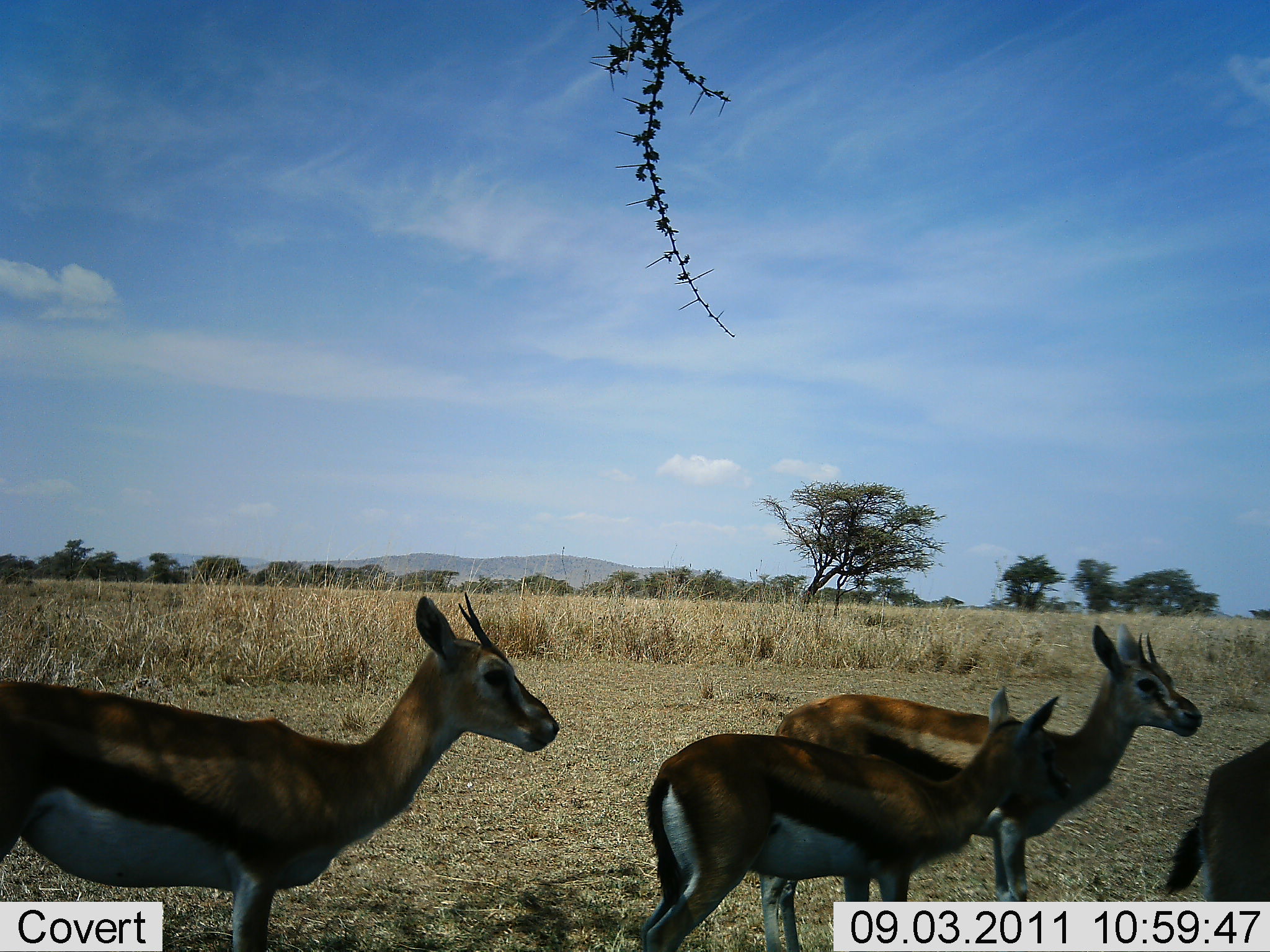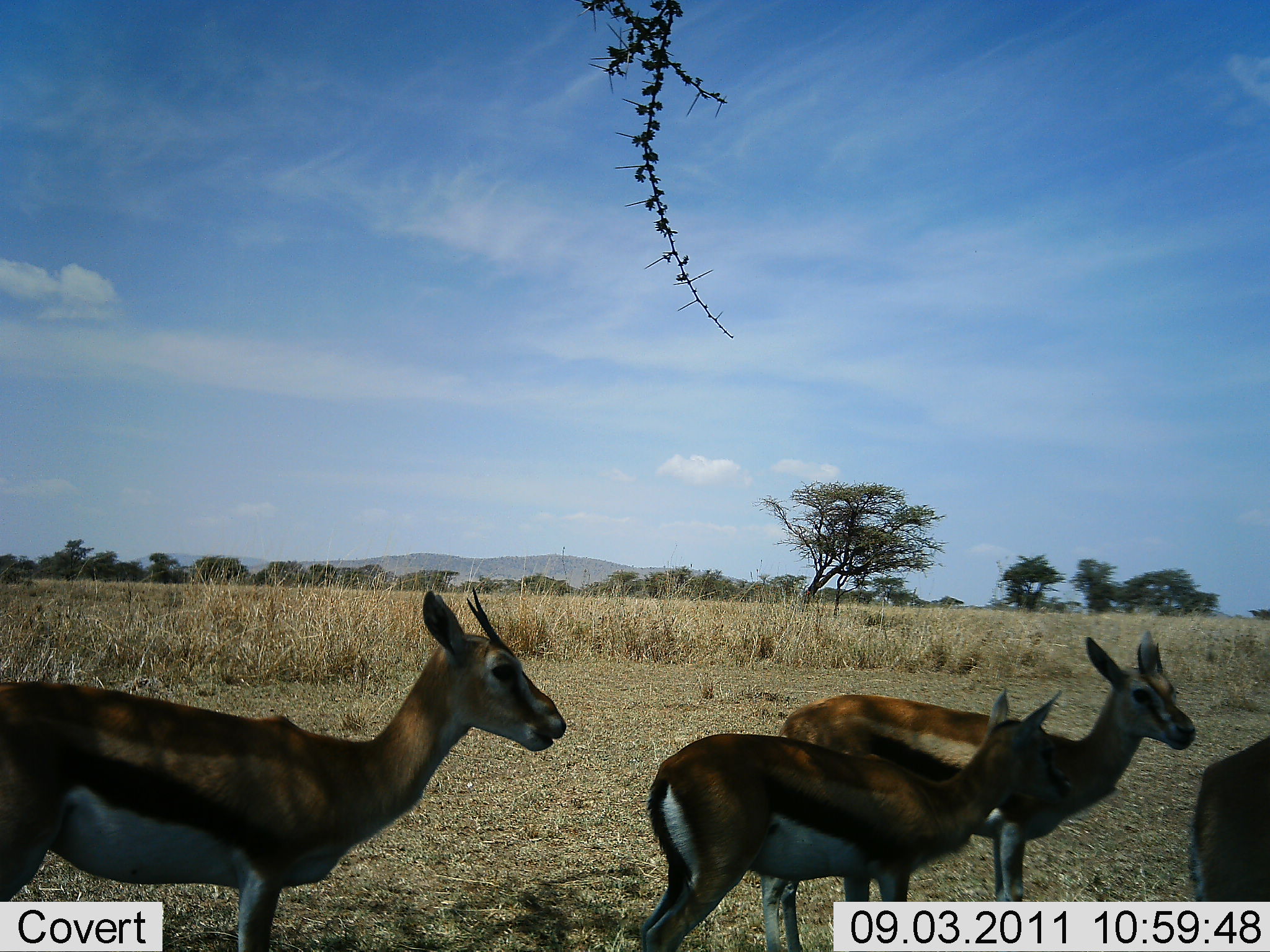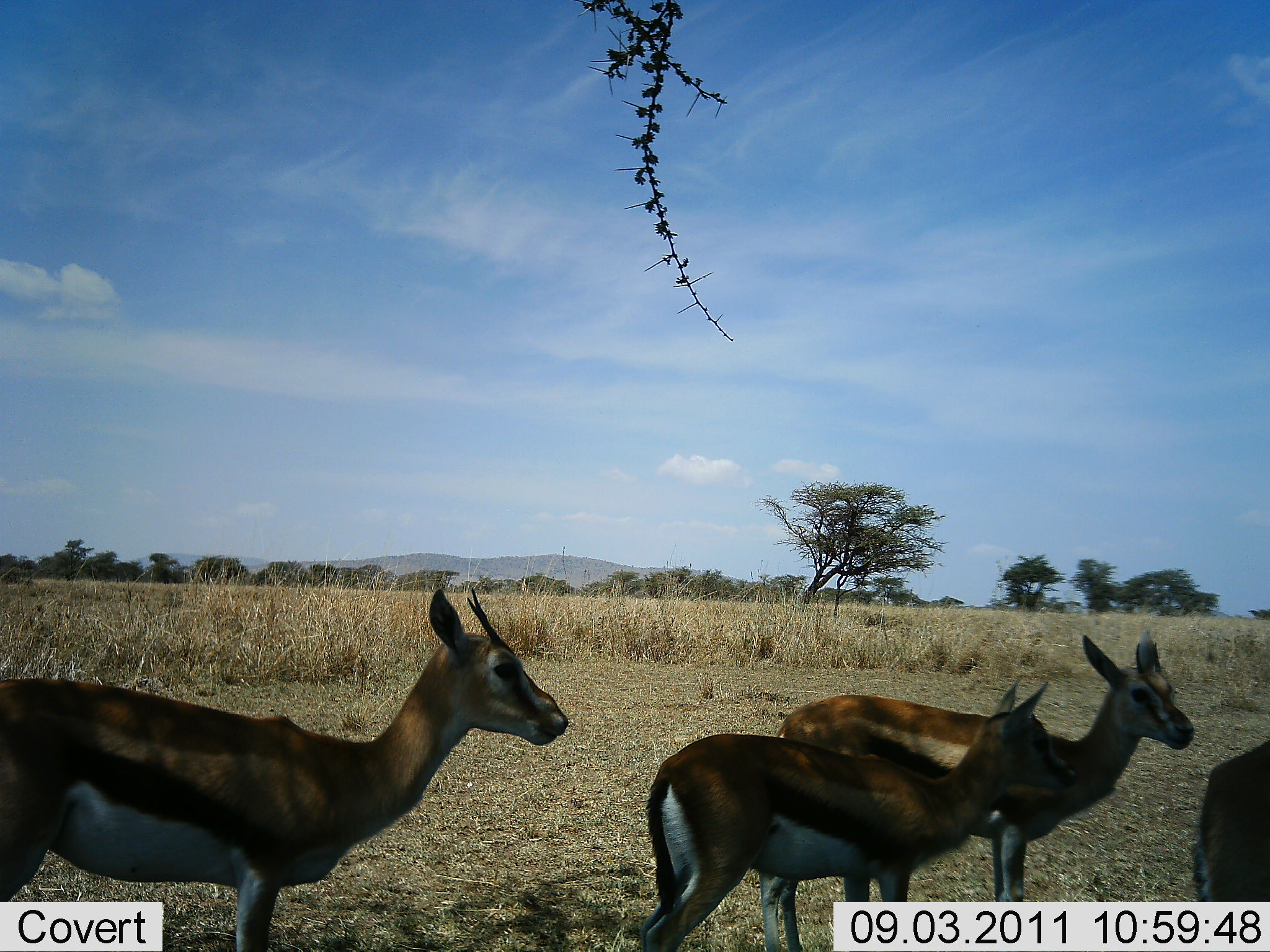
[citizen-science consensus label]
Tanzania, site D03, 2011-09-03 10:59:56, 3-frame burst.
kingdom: Animalia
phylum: Chordata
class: Mammalia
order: Artiodactyla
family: Bovidae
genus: Eudorcas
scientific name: Eudorcas thomsonii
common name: thomson's gazelle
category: gazellethomsons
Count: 4.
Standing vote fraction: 100%.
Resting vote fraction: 8%.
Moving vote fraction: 8%.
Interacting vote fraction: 0%.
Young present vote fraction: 0%.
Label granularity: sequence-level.